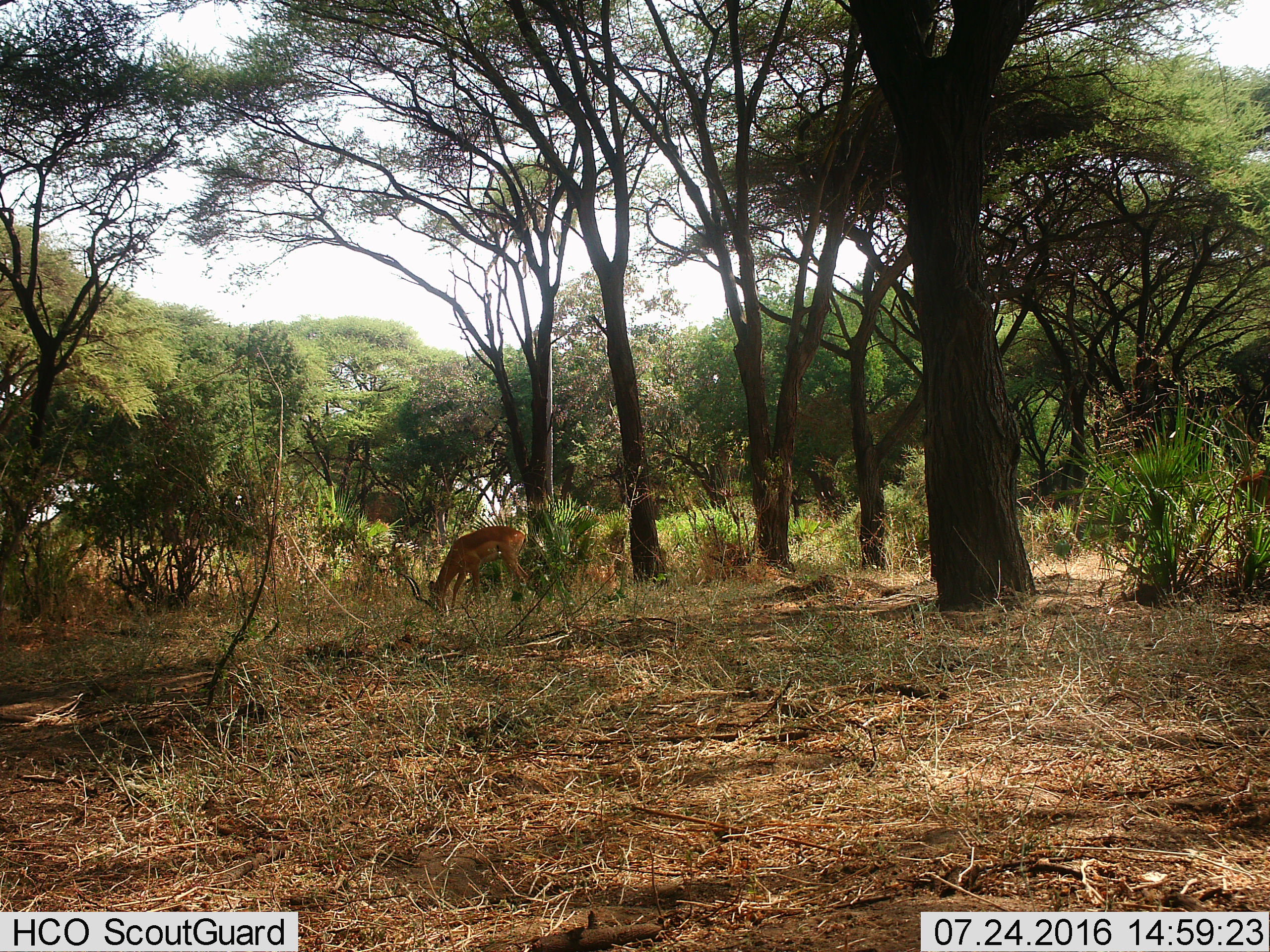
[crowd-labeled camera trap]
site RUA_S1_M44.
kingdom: Animalia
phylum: Chordata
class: Mammalia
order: Artiodactyla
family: Bovidae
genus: Aepyceros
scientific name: Aepyceros melampus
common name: impala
Impala (Aepyceros melampus), count 1. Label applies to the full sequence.